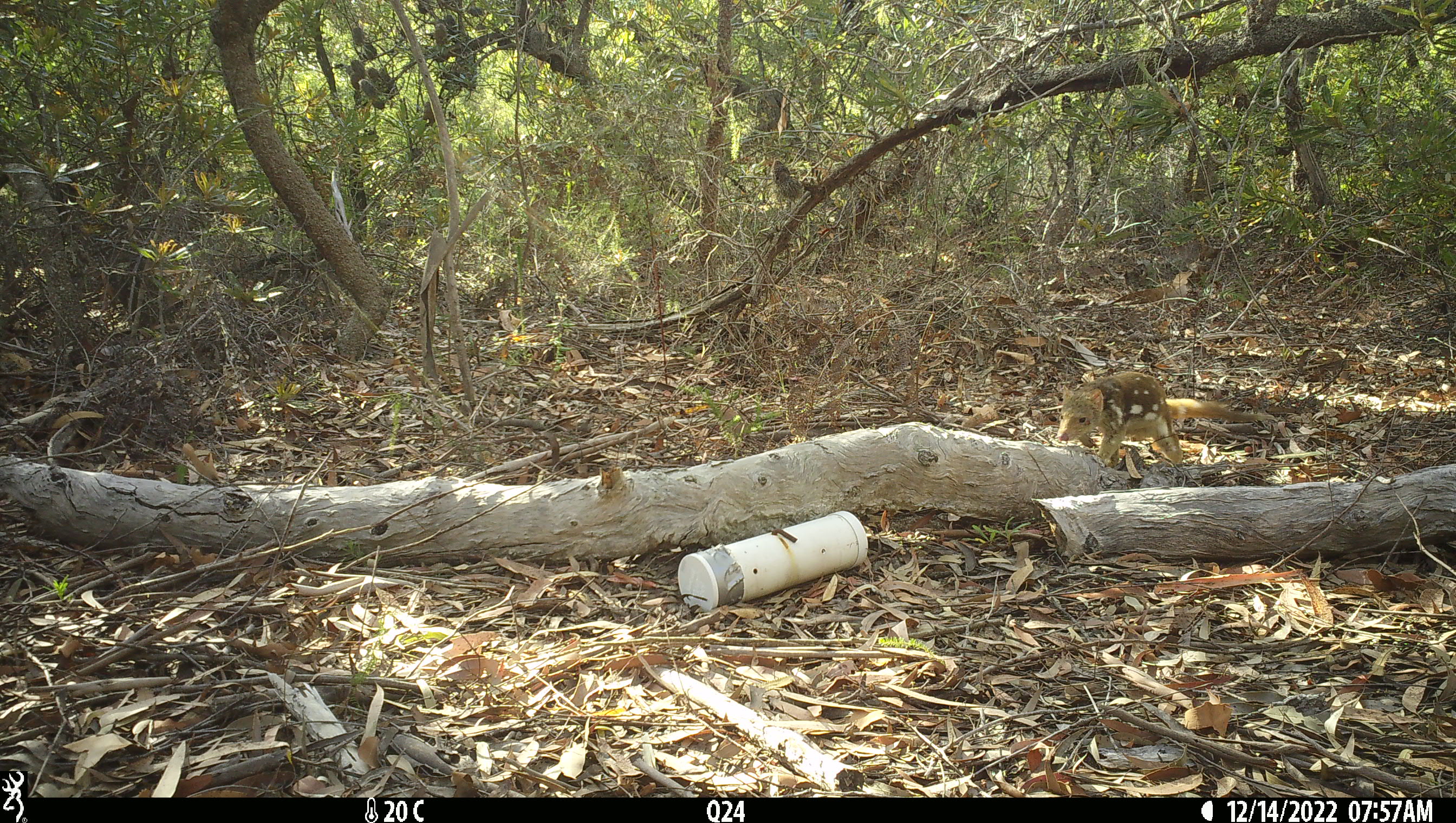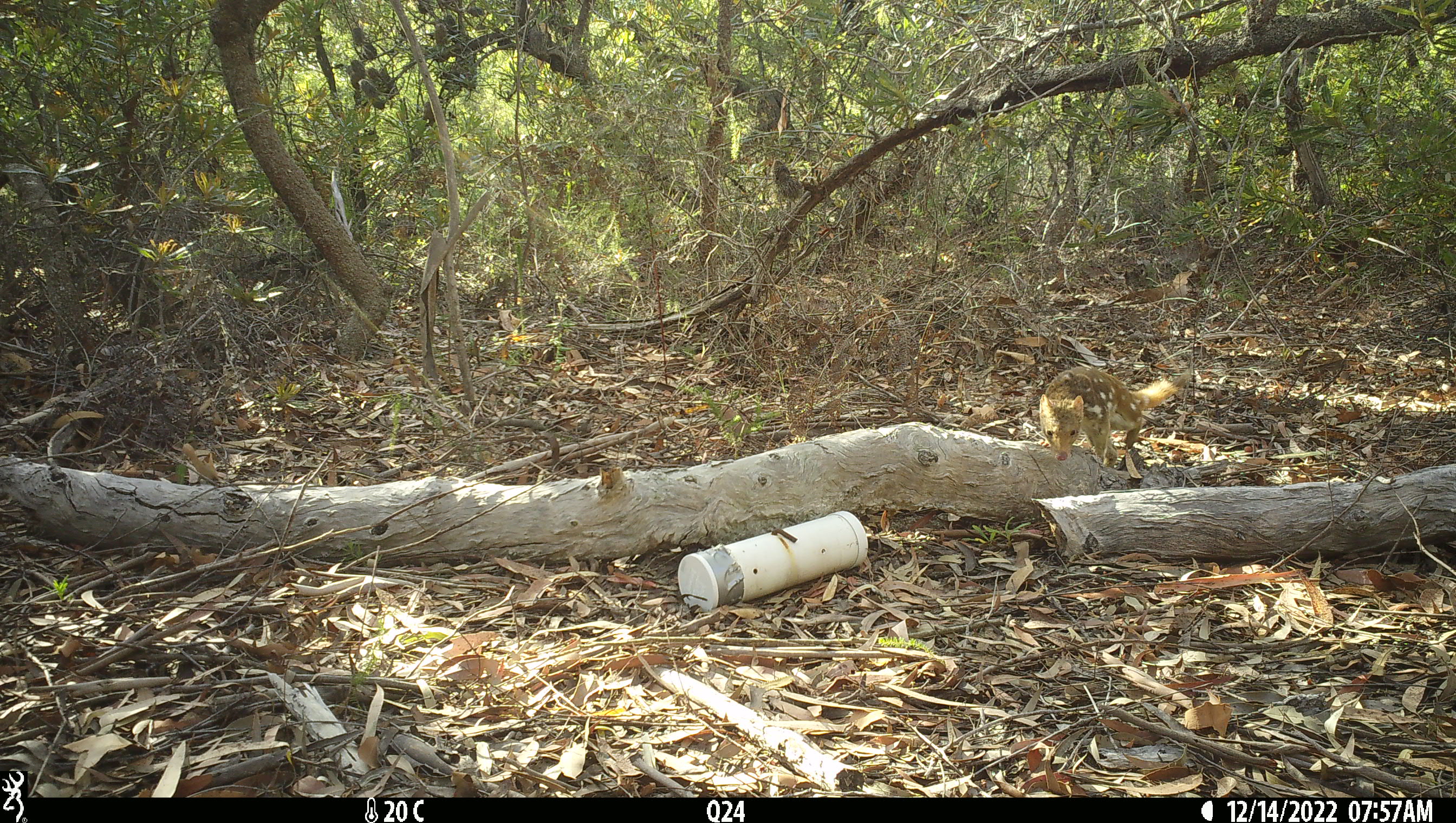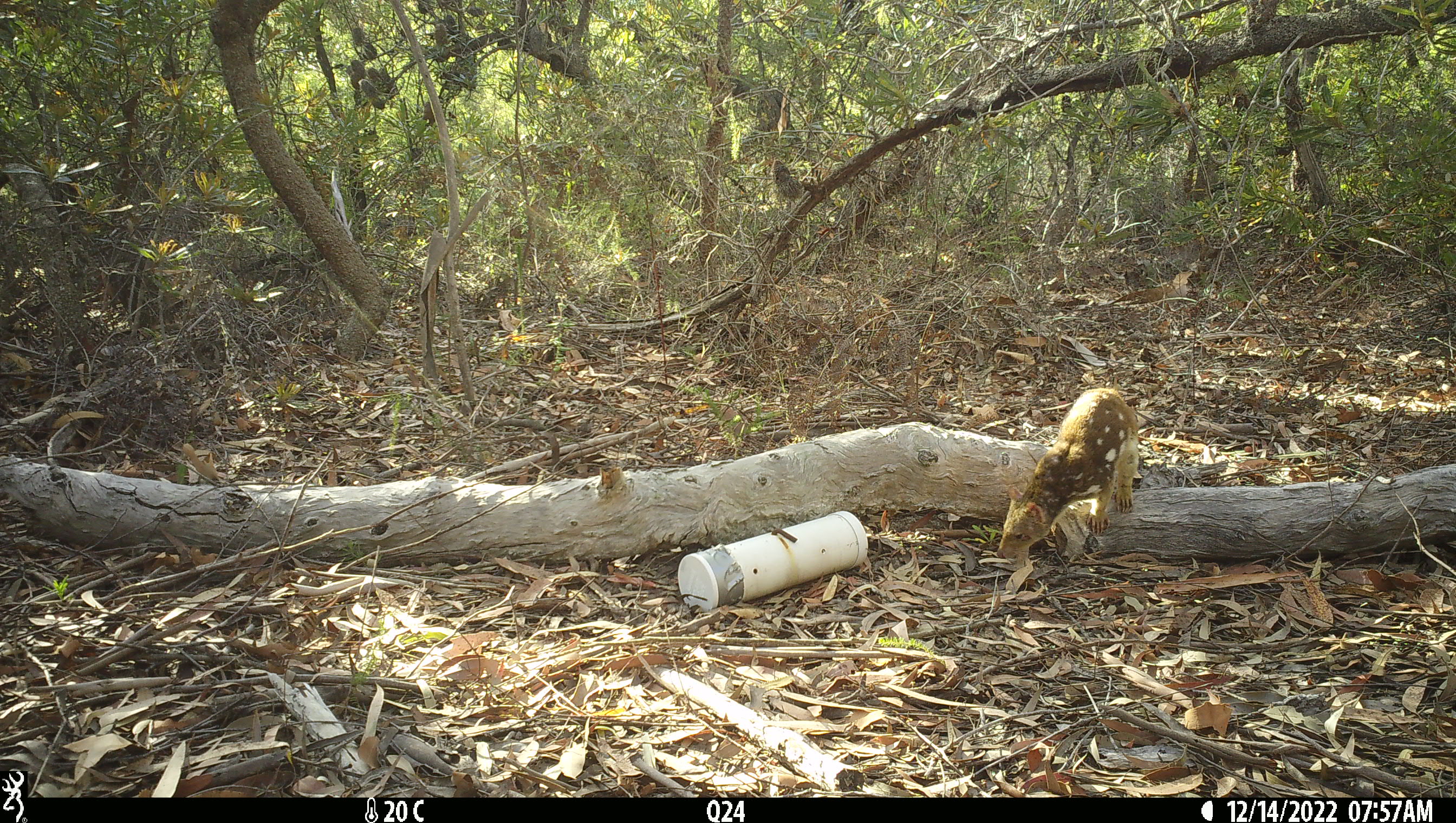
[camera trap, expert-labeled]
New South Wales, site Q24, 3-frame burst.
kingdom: Animalia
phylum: Chordata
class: Mammalia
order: Dasyuromorphia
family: Dasyuridae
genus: Dasyurus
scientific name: Dasyurus maculatus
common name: spotted-tailed quoll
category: quoll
Quoll (spotted-tailed quoll) (Dasyurus maculatus).